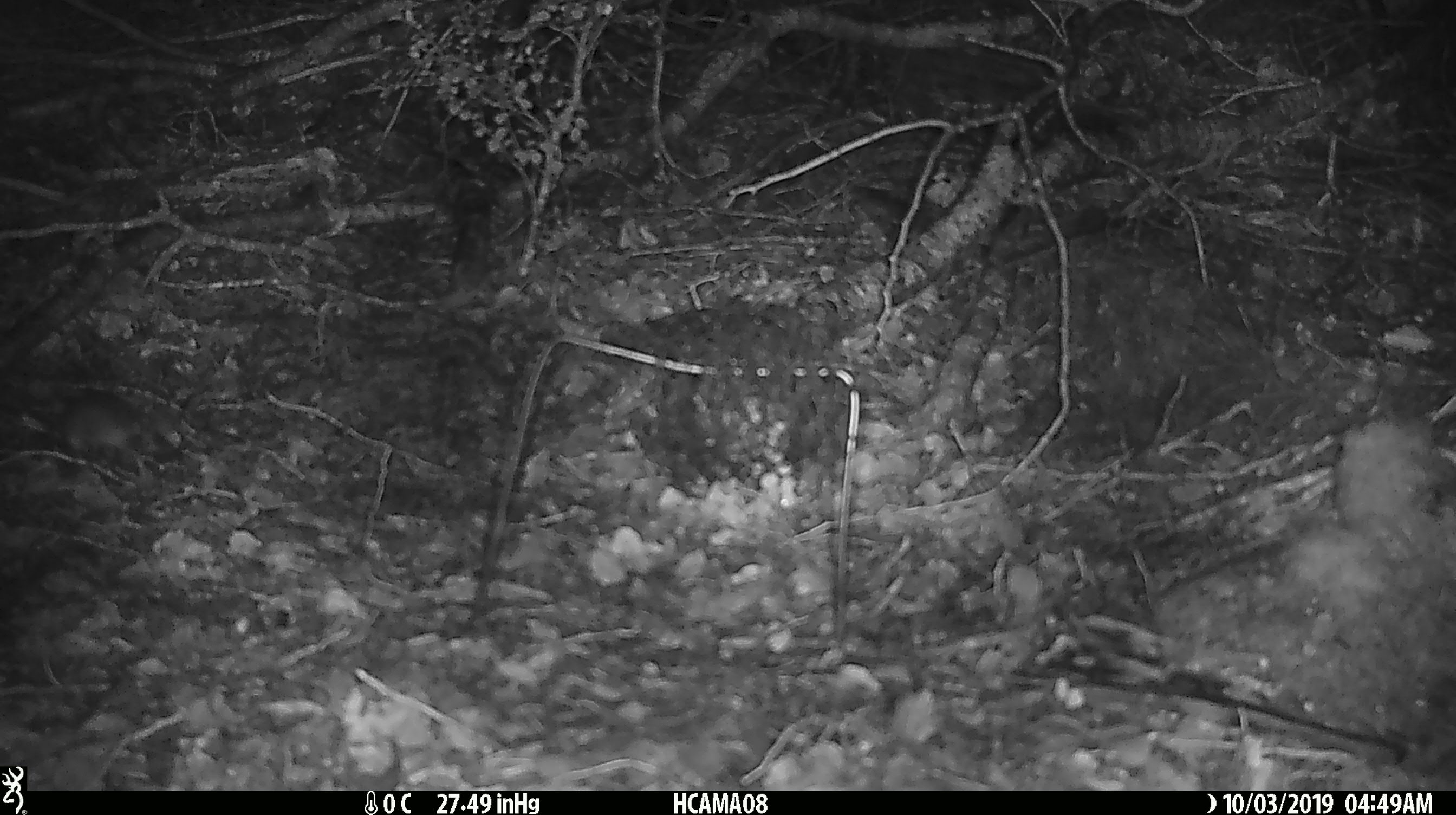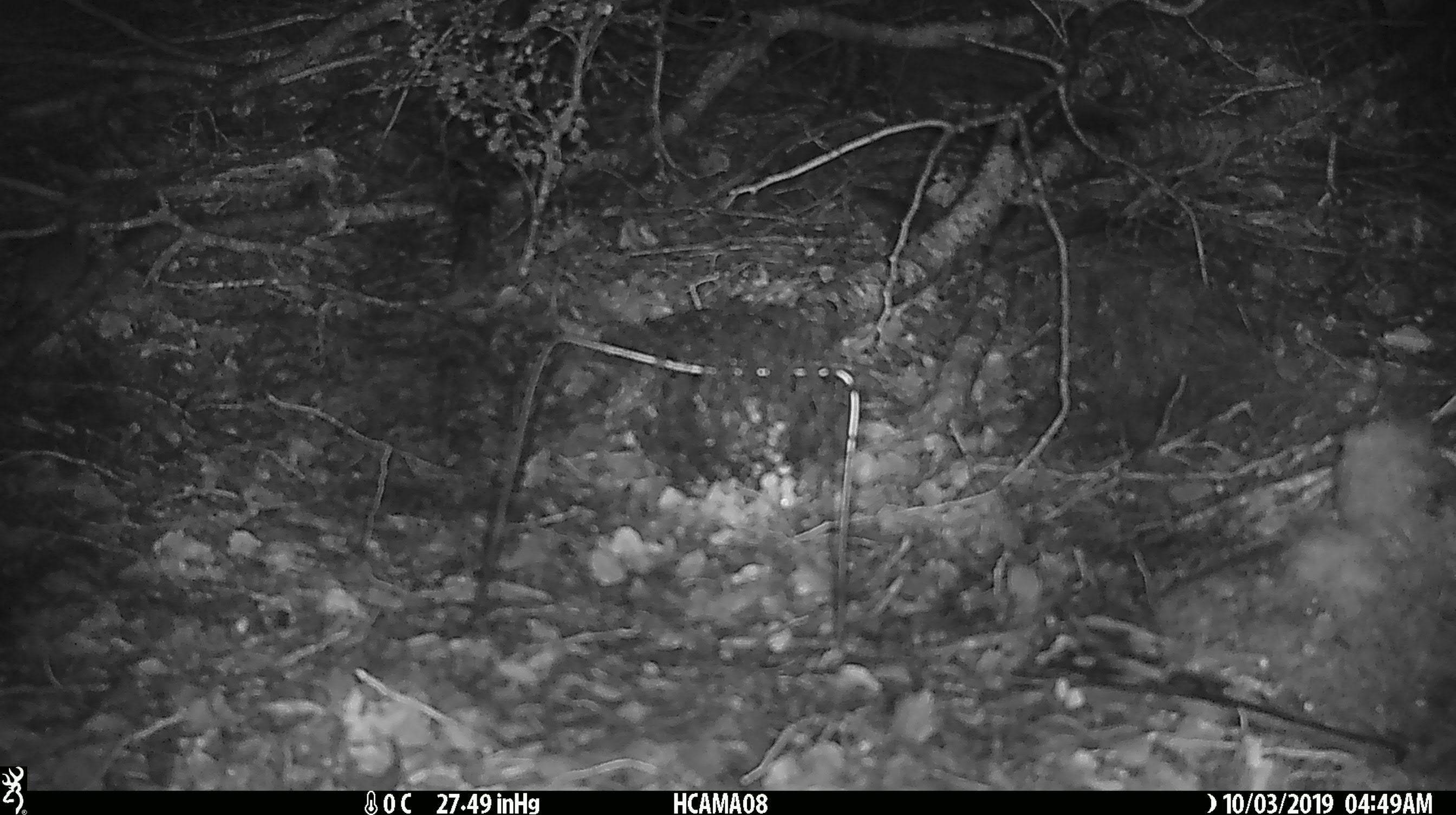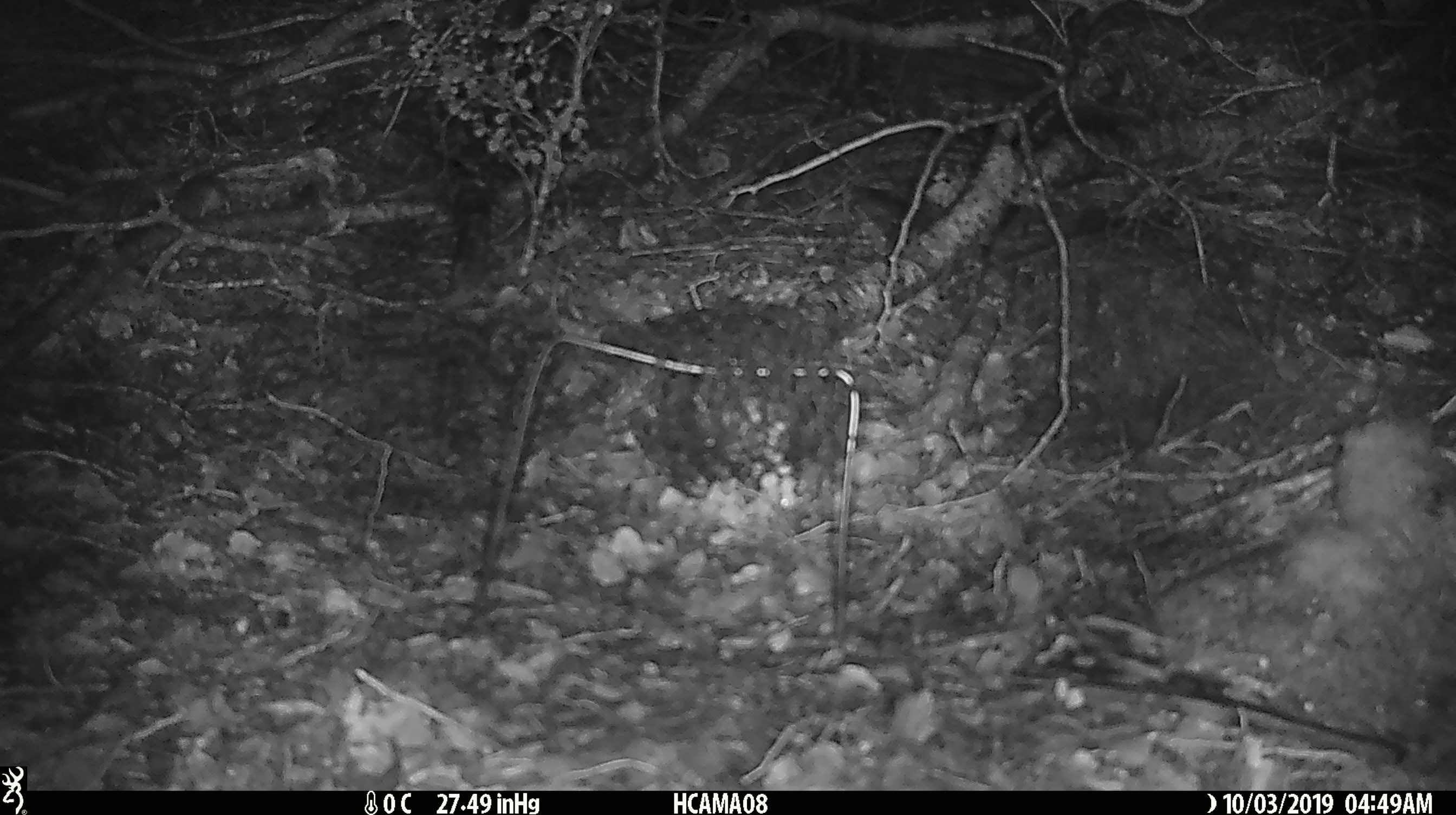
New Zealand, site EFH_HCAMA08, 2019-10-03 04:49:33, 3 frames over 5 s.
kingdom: Animalia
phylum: Chordata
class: Mammalia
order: Rodentia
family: Muridae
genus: Mus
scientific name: Mus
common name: mouse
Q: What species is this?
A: Mouse (Mus).